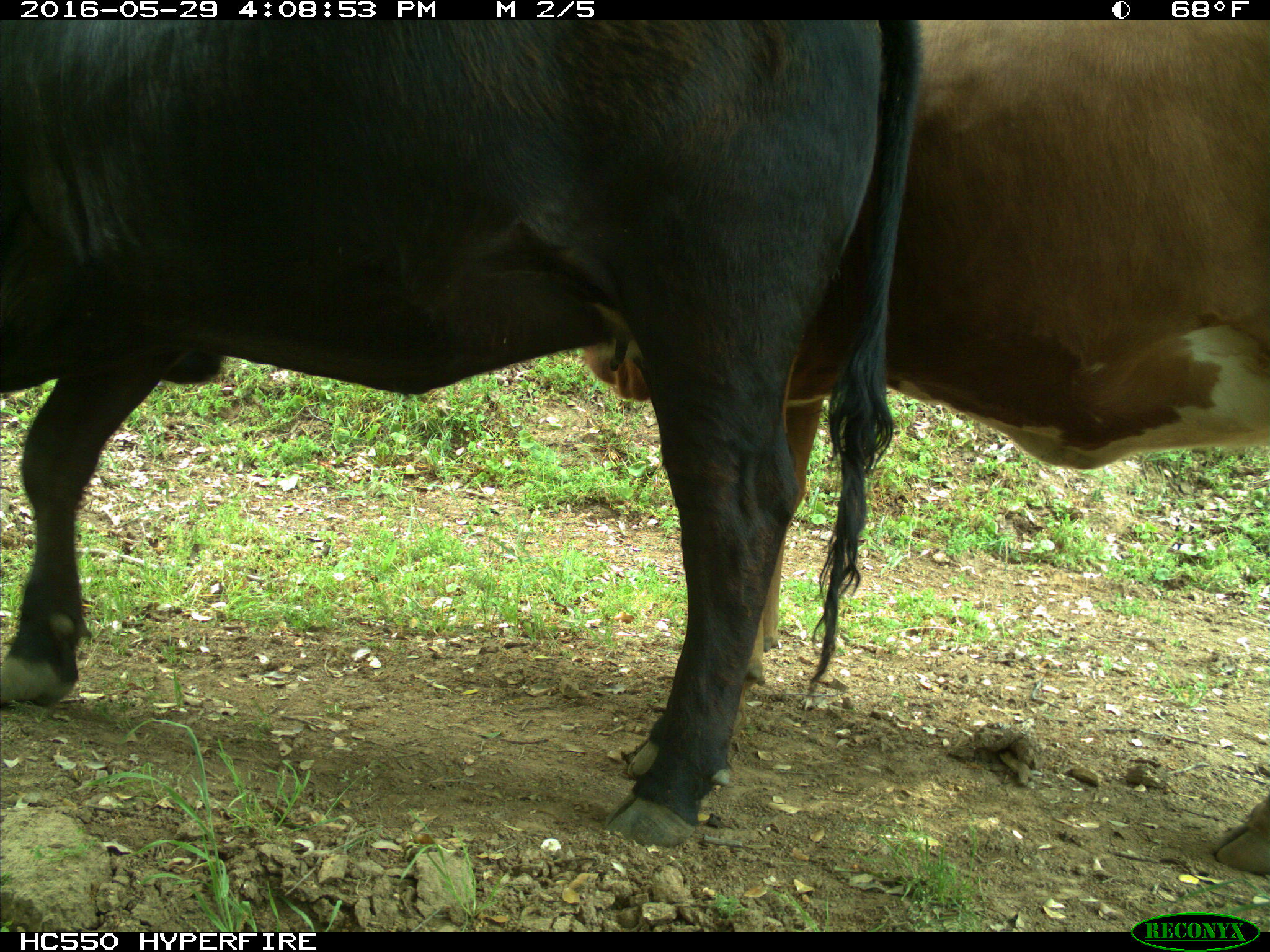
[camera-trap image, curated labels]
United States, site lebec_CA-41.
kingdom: Animalia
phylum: Chordata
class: Mammalia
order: Artiodactyla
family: Bovidae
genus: Bos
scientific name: Bos taurus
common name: domestic cow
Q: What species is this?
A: Bos taurus (domestic cow).